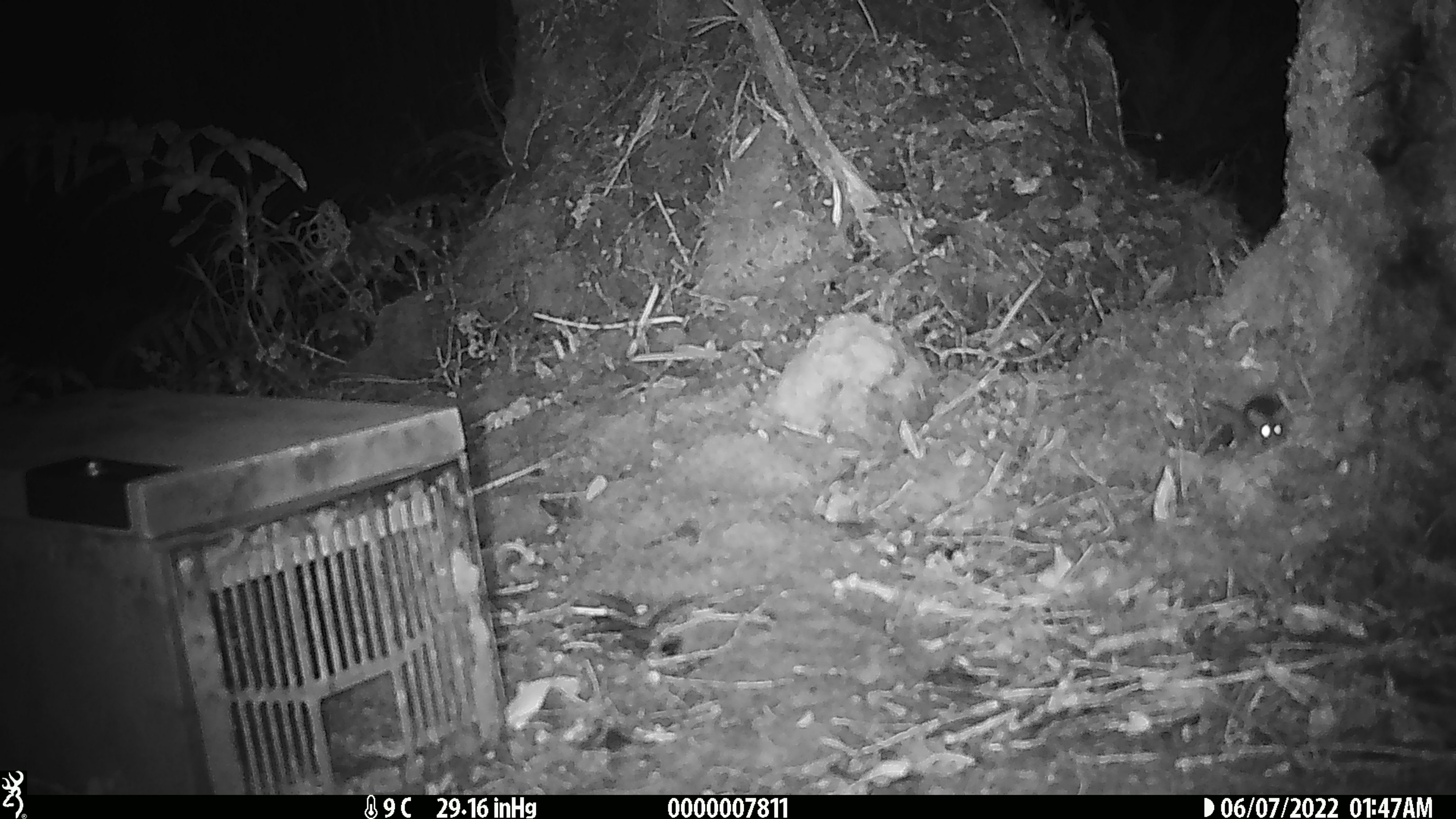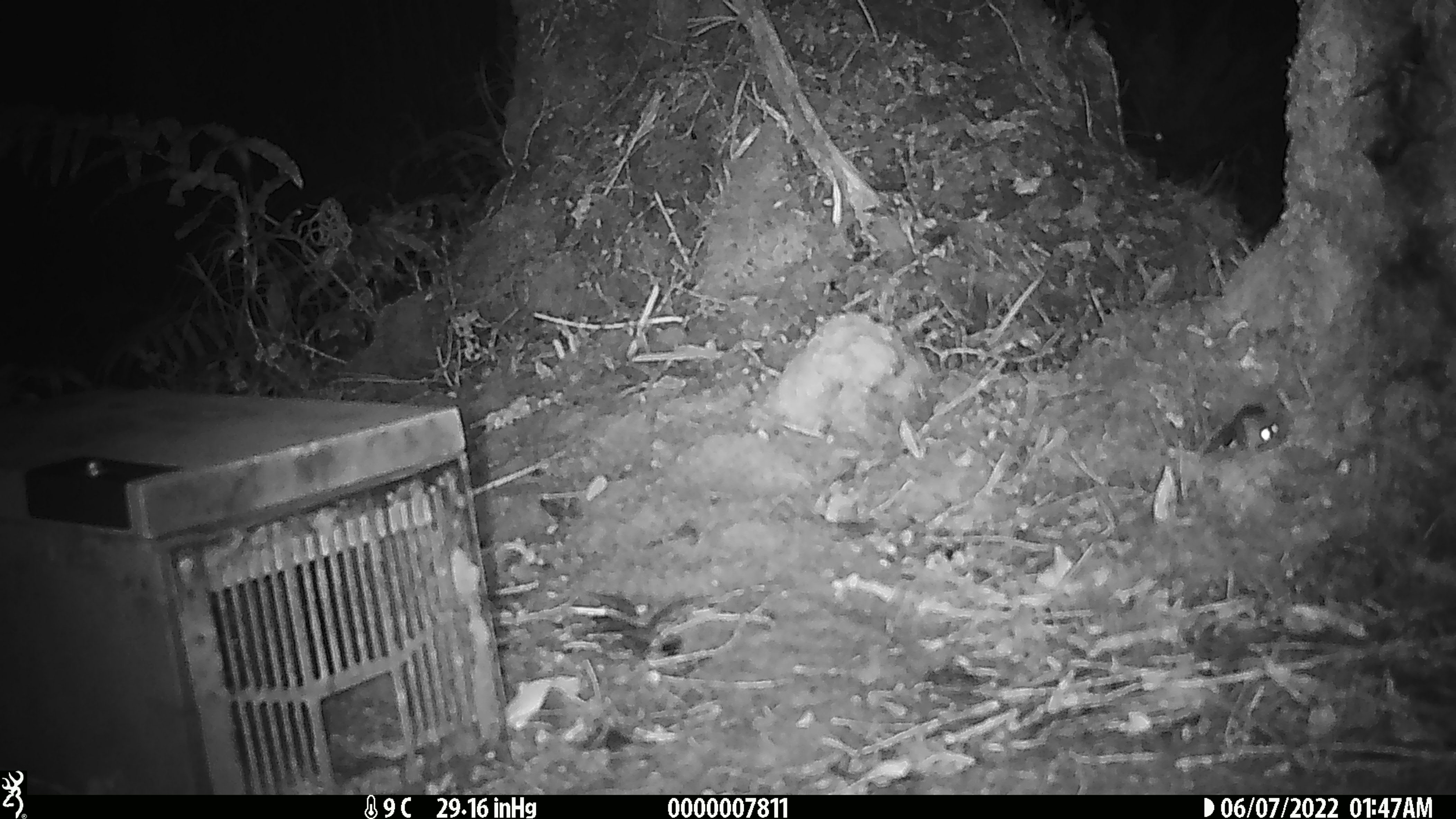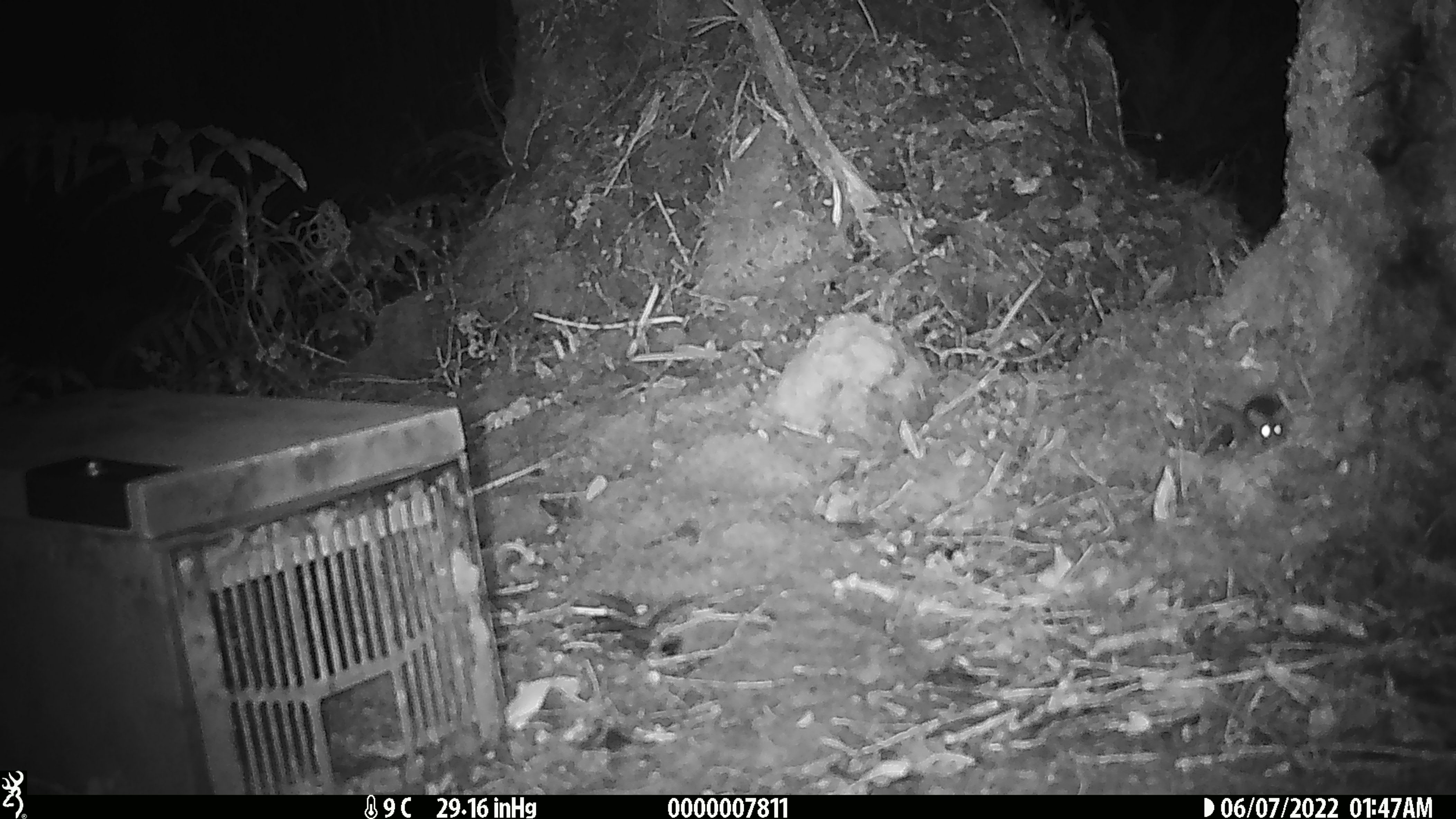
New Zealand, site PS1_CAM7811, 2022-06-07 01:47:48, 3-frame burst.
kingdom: Animalia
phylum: Chordata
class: Mammalia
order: Rodentia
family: Muridae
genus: Mus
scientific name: Mus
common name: mouse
Mouse (Mus).